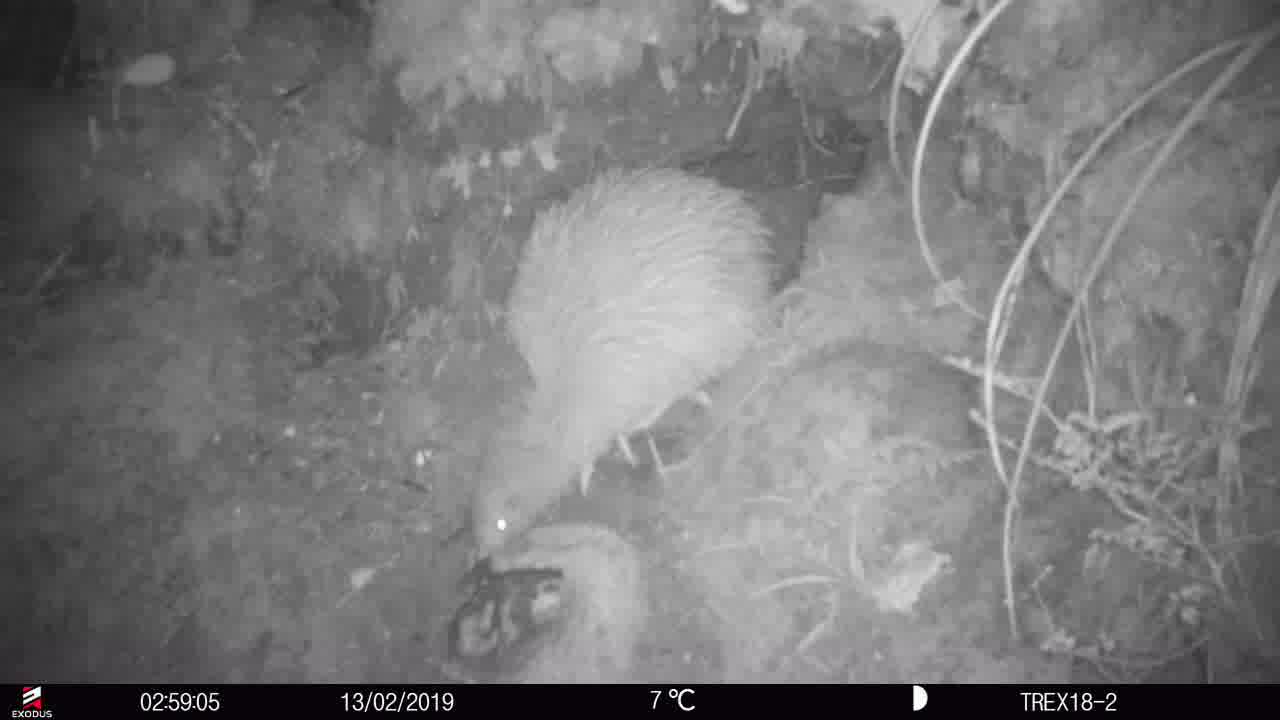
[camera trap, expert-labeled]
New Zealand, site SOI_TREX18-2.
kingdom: Animalia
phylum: Chordata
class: Aves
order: Apterygiformes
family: Apterygidae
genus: Apteryx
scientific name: Apteryx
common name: kiwi